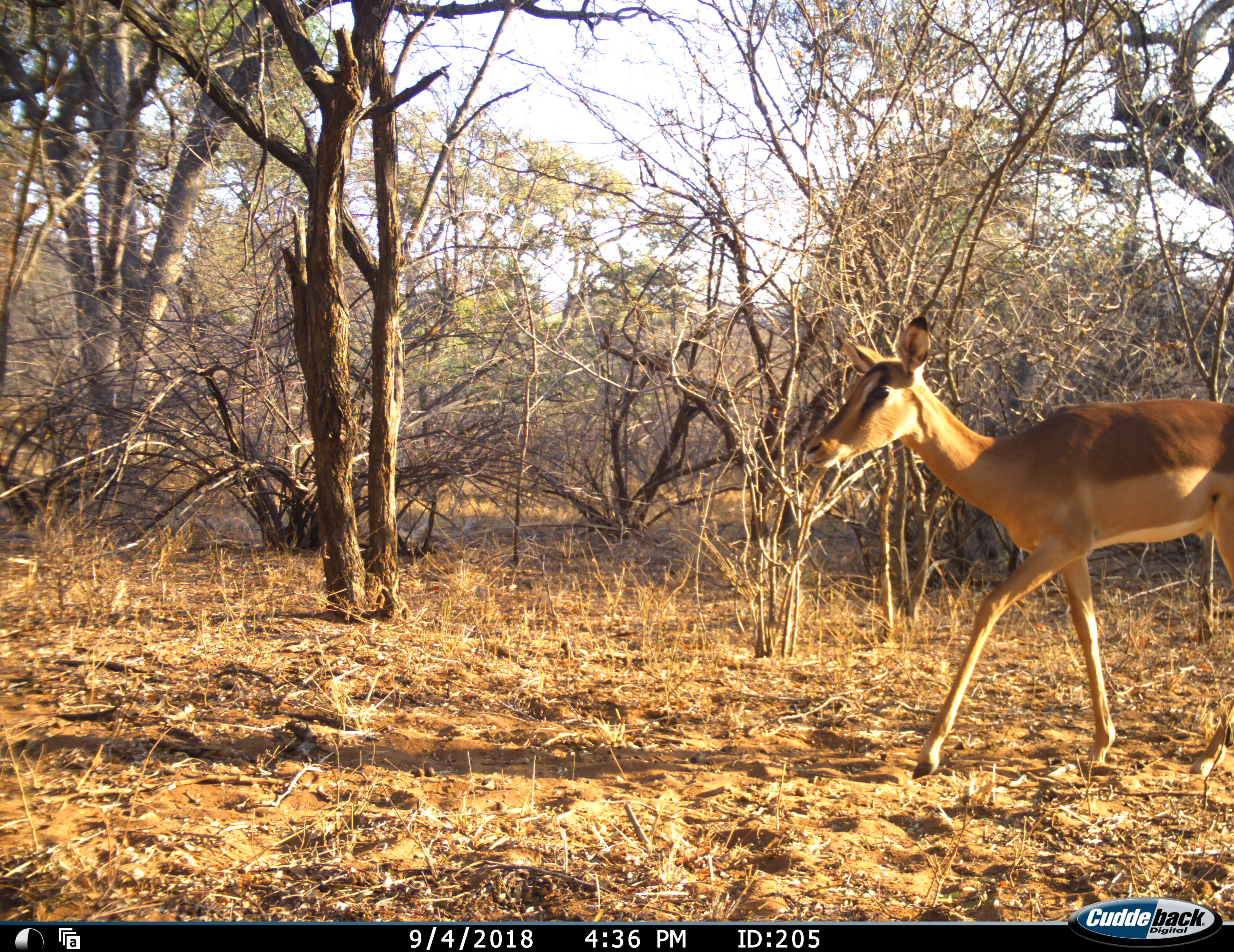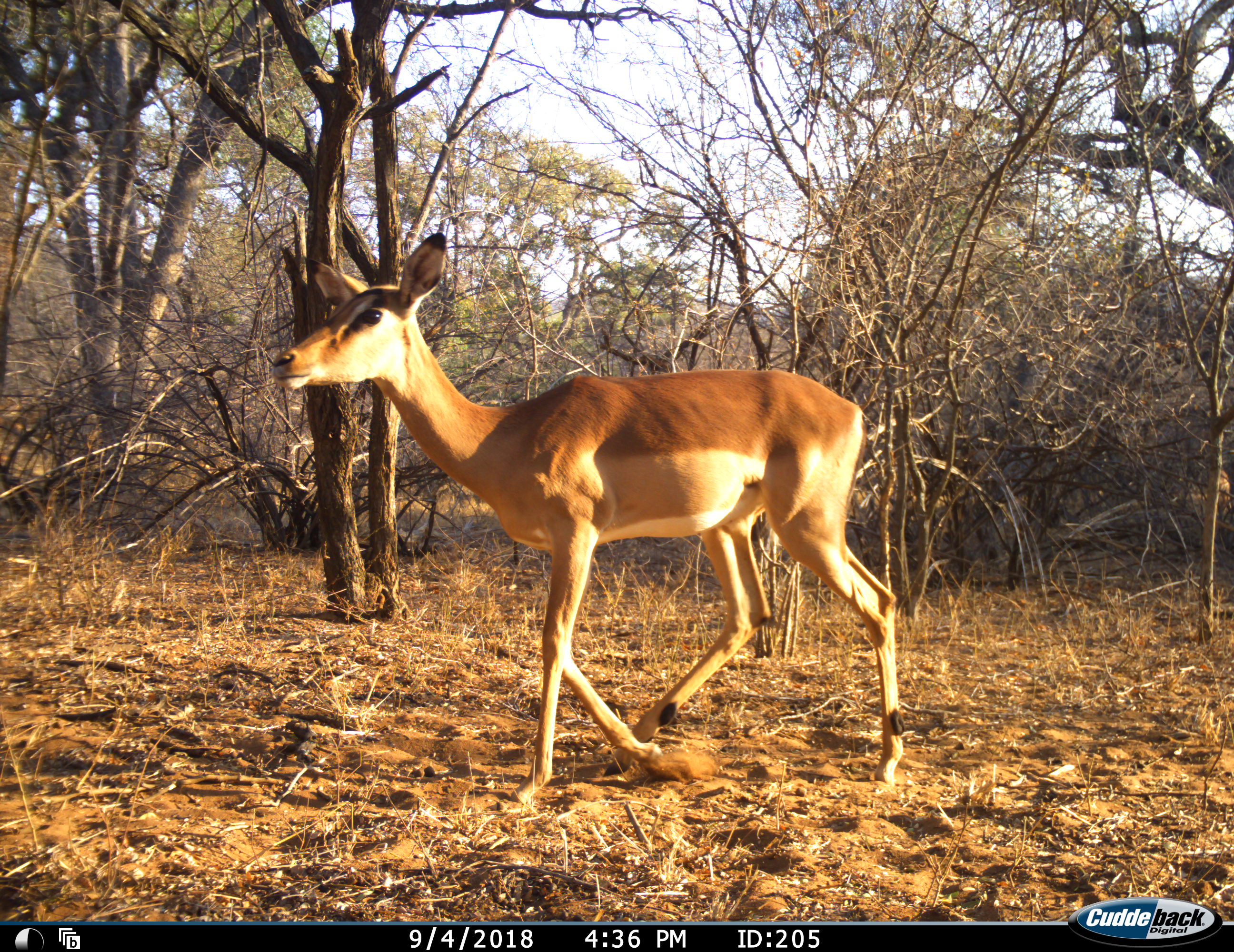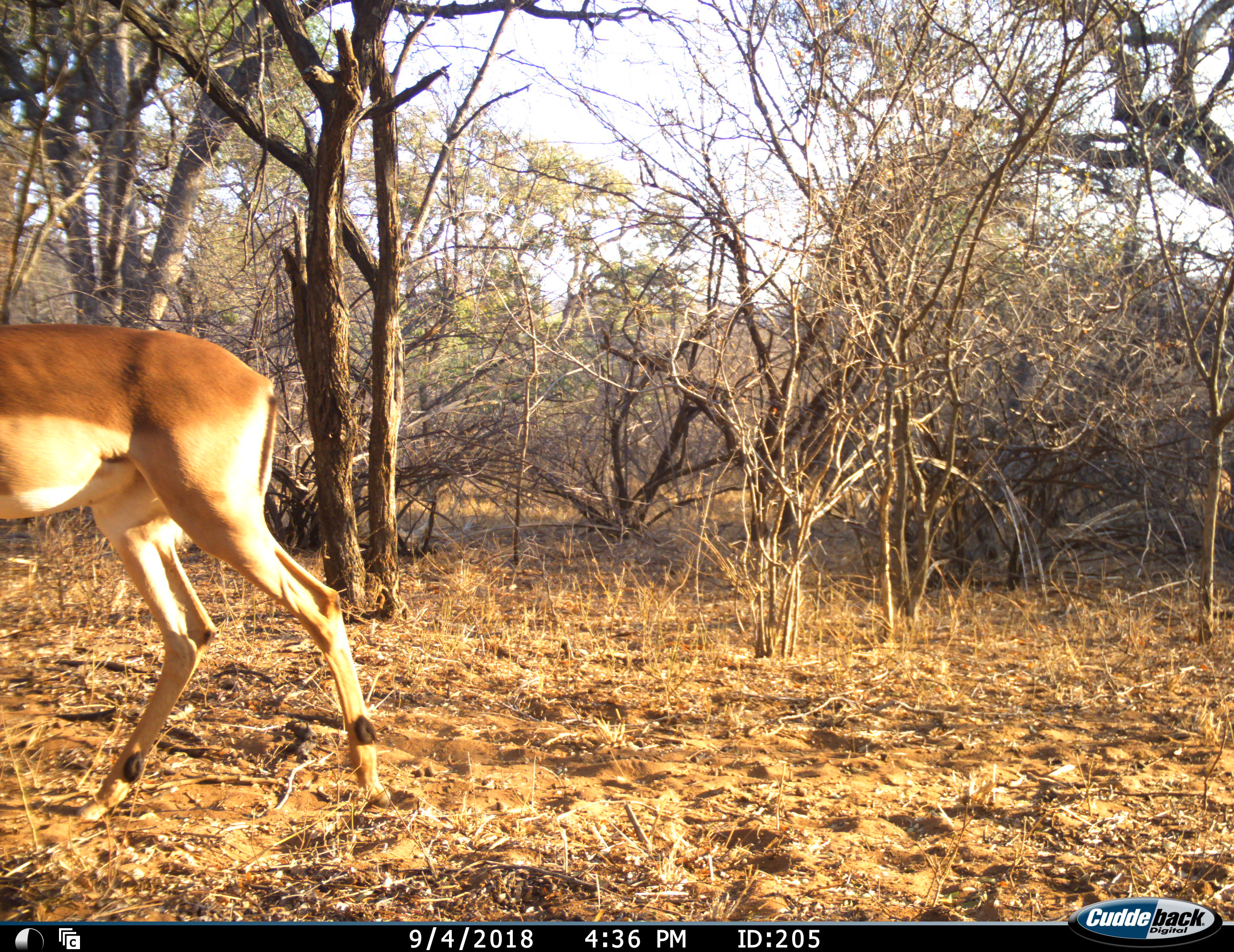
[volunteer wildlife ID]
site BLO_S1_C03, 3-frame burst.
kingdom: Animalia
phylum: Chordata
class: Mammalia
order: Artiodactyla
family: Bovidae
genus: Aepyceros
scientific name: Aepyceros melampus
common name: impala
Impala (Aepyceros melampus), count 1. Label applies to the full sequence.